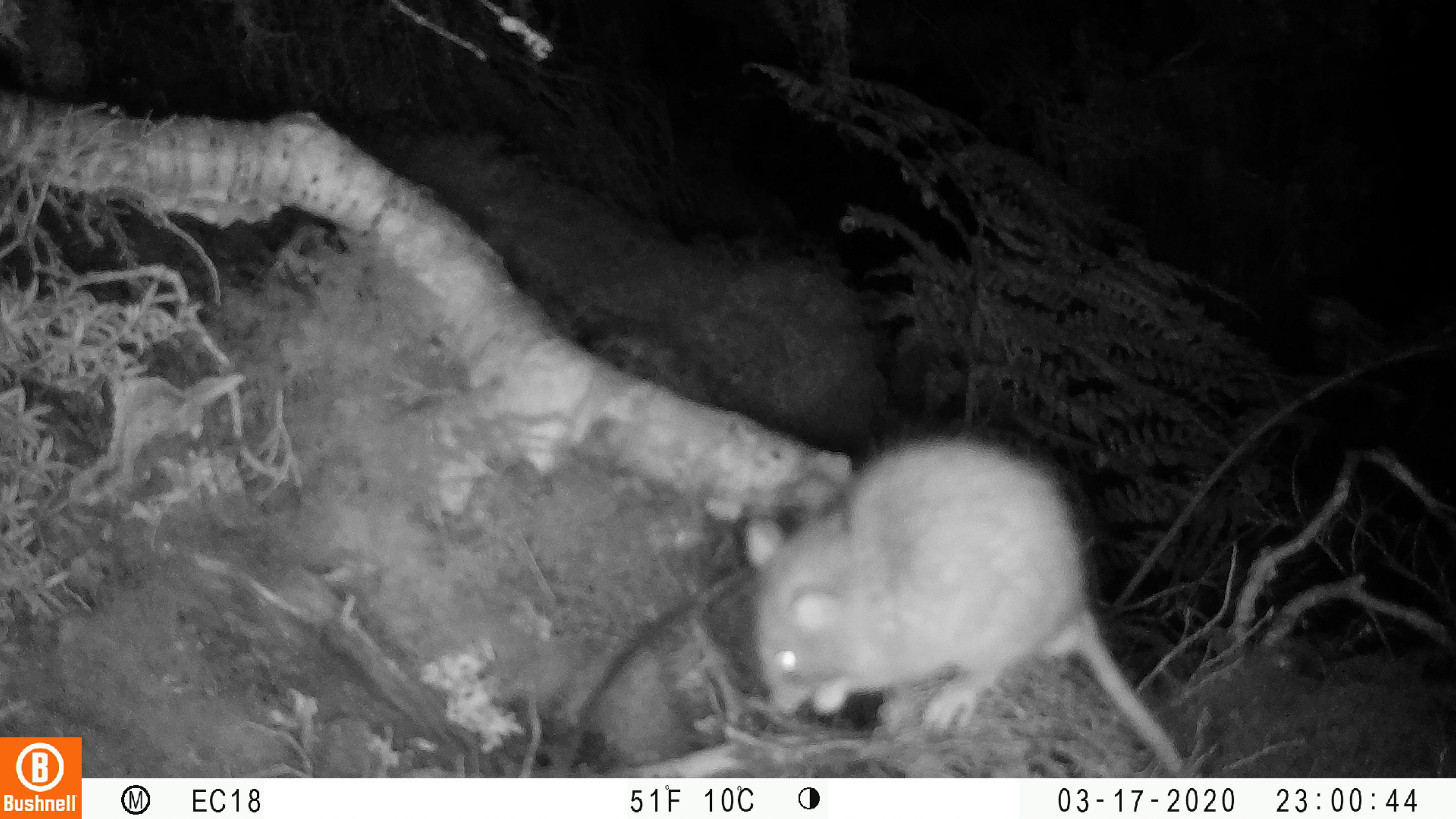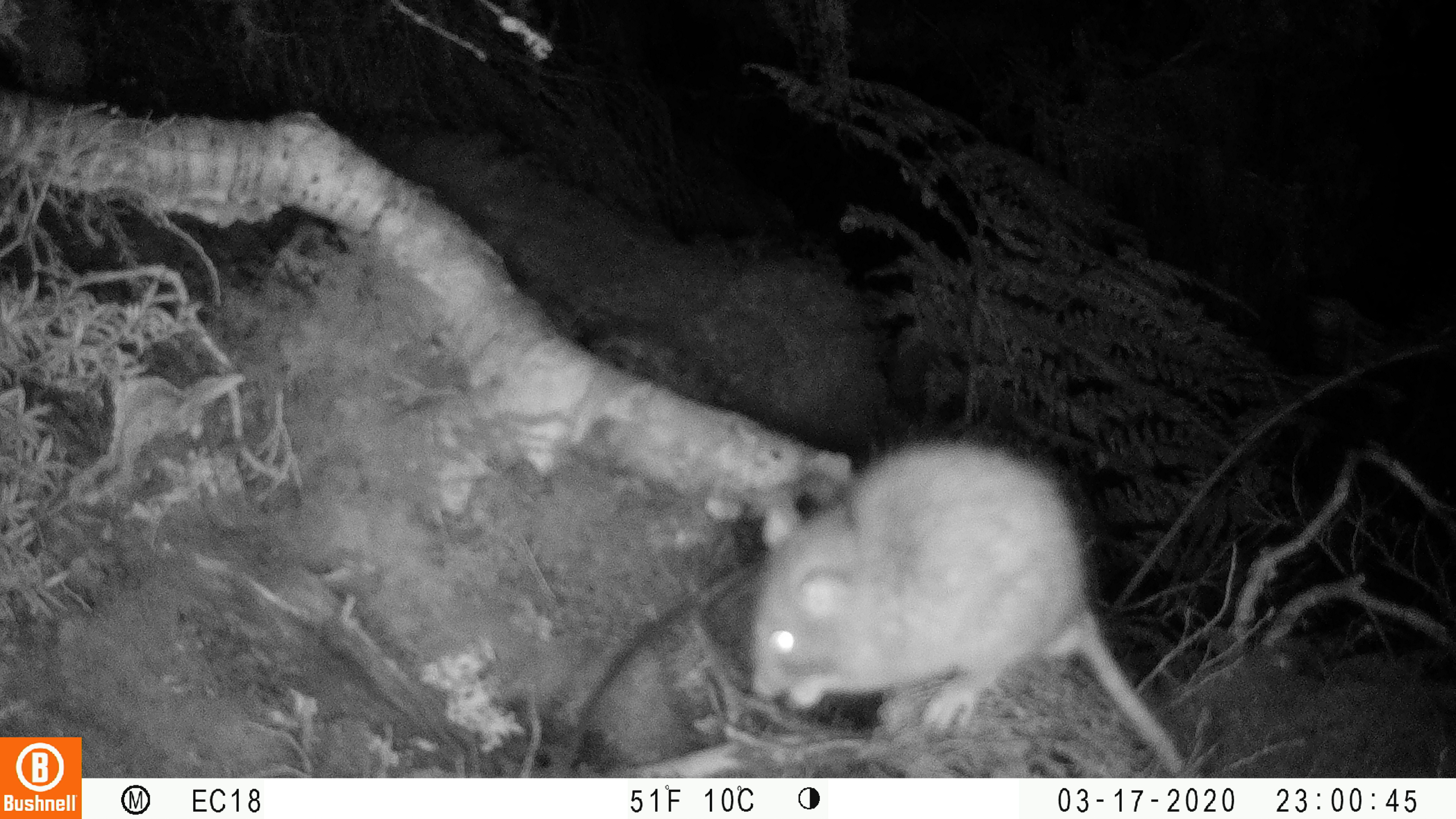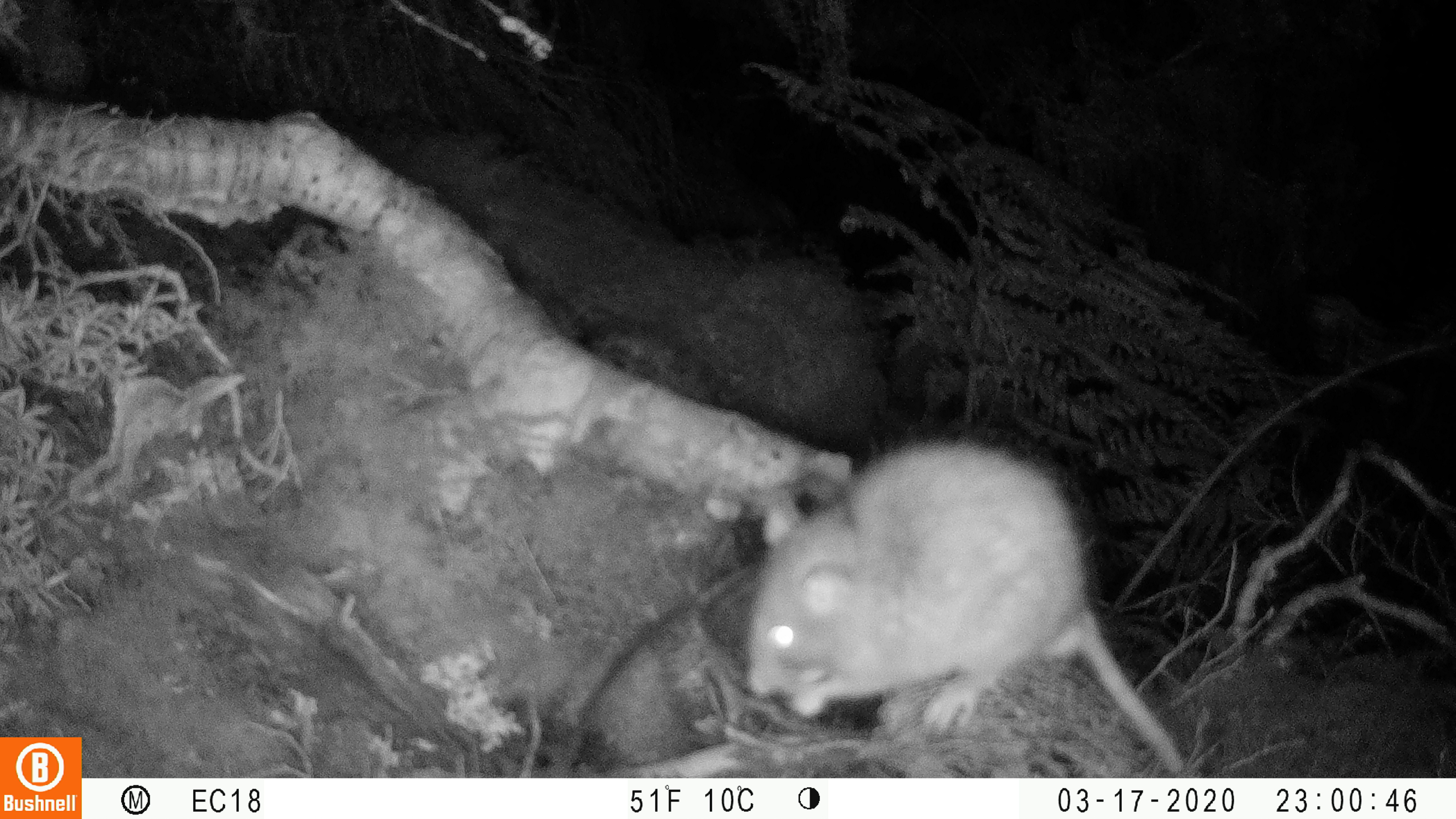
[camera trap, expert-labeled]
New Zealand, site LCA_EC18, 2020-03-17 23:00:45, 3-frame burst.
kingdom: Animalia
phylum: Chordata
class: Mammalia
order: Rodentia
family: Muridae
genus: Rattus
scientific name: Rattus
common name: rat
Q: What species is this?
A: Rat (Rattus).